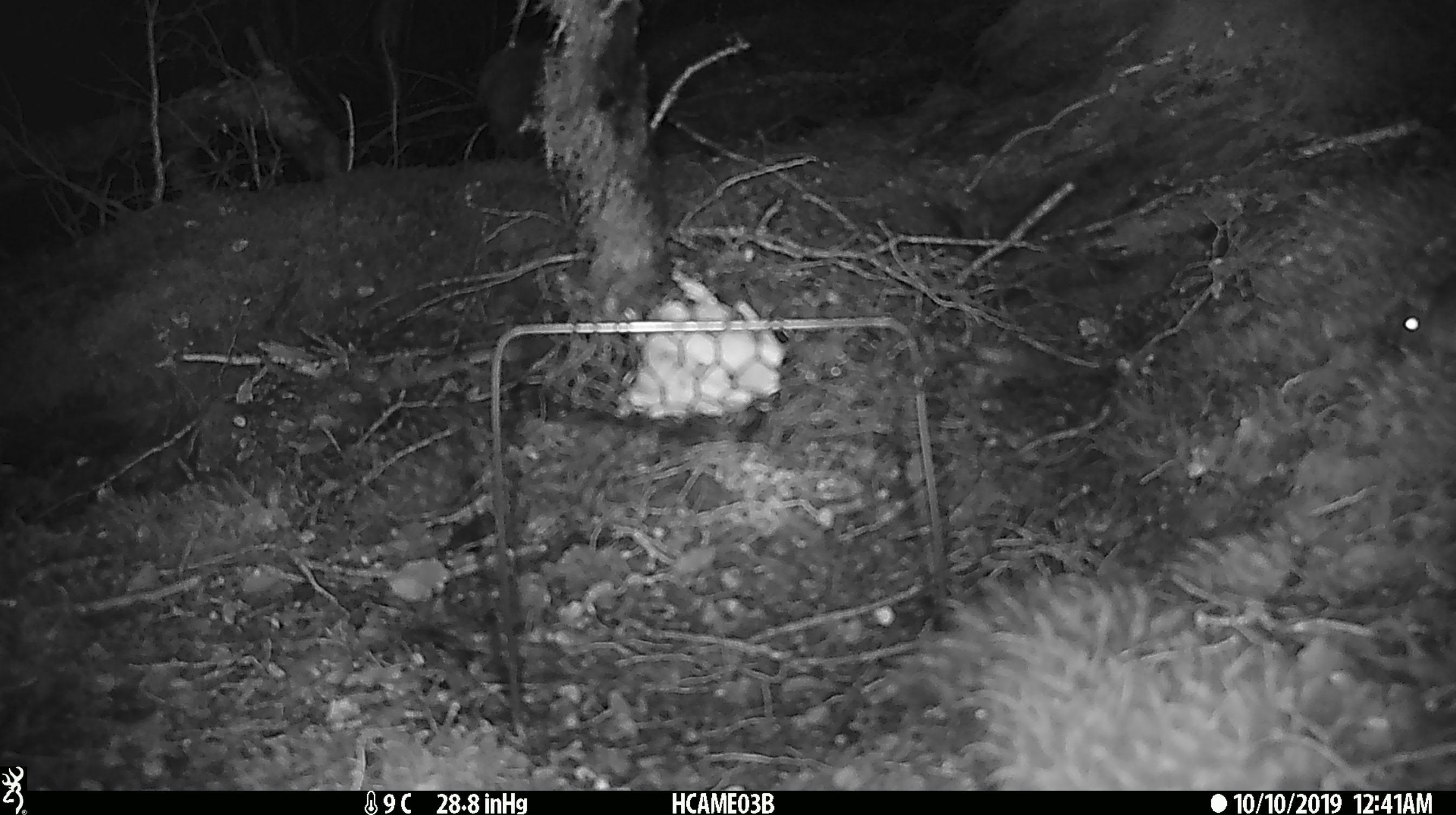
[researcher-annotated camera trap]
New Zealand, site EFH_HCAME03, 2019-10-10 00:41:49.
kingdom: Animalia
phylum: Chordata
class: Mammalia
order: Rodentia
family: Muridae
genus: Mus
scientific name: Mus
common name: mouse